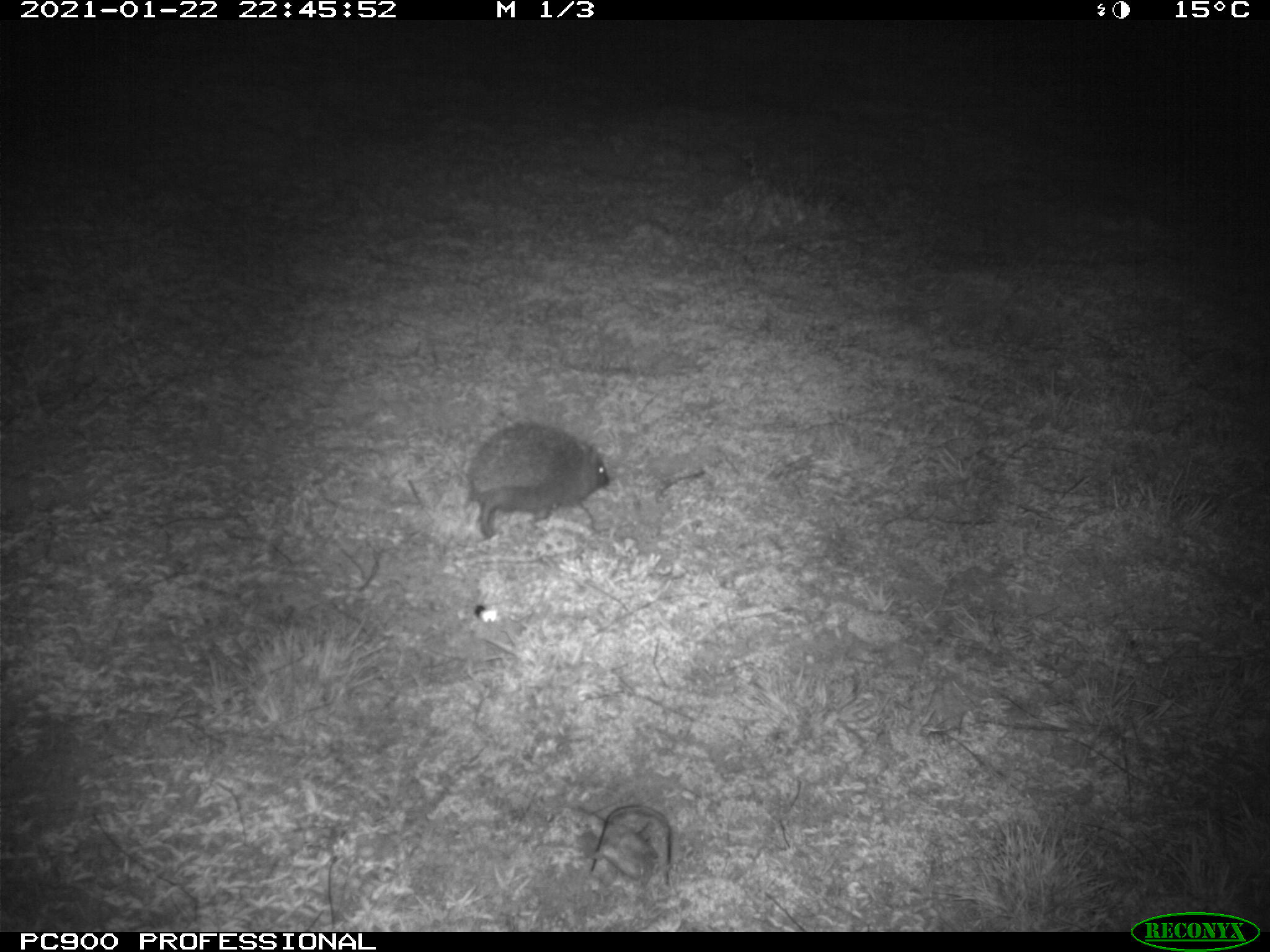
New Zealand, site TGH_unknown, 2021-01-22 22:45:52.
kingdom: Animalia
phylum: Chordata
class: Mammalia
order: Eulipotyphla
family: Erinaceidae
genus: Erinaceus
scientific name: Erinaceus europaeus europaeus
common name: european hedgehog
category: hedgehog